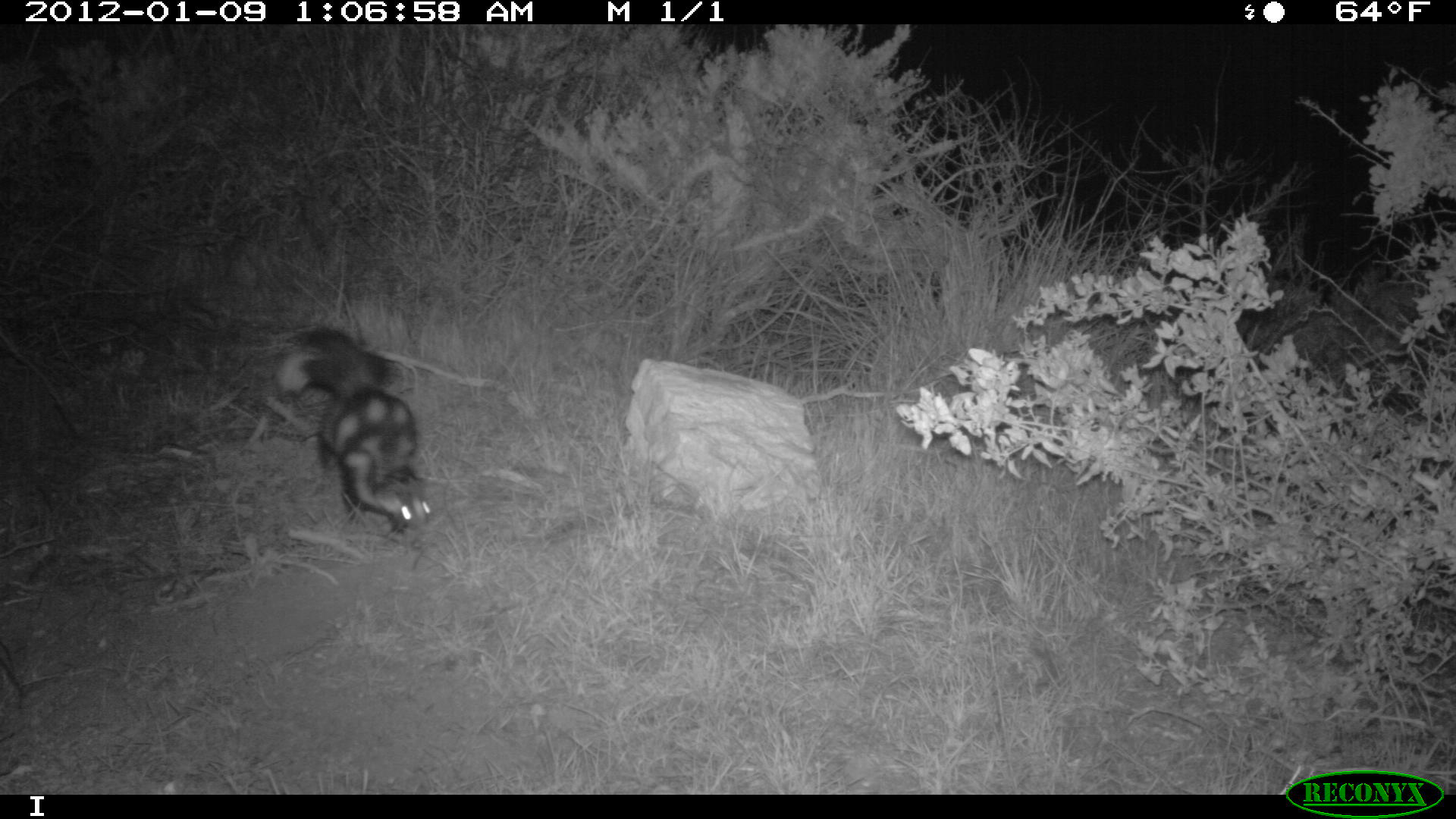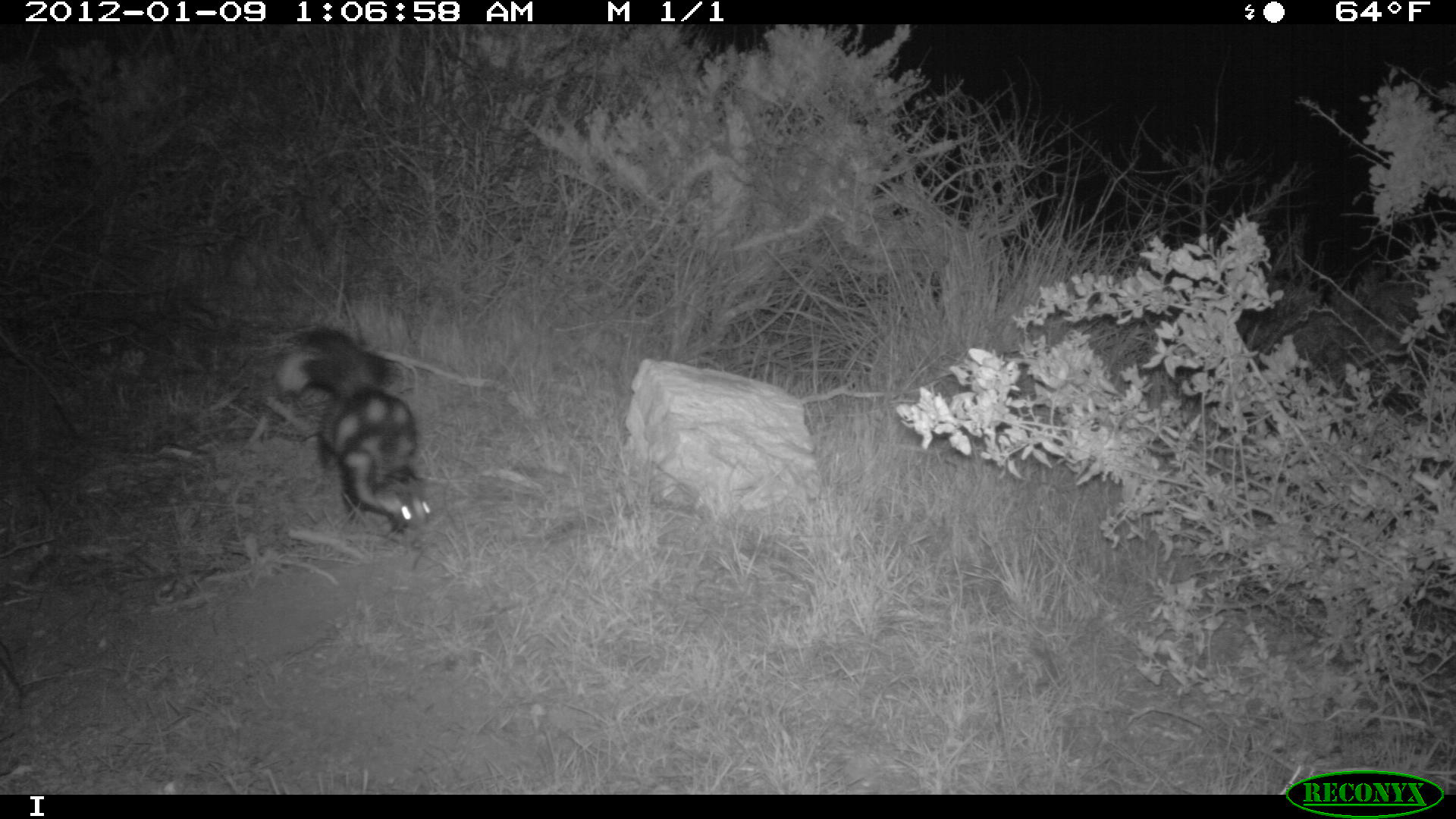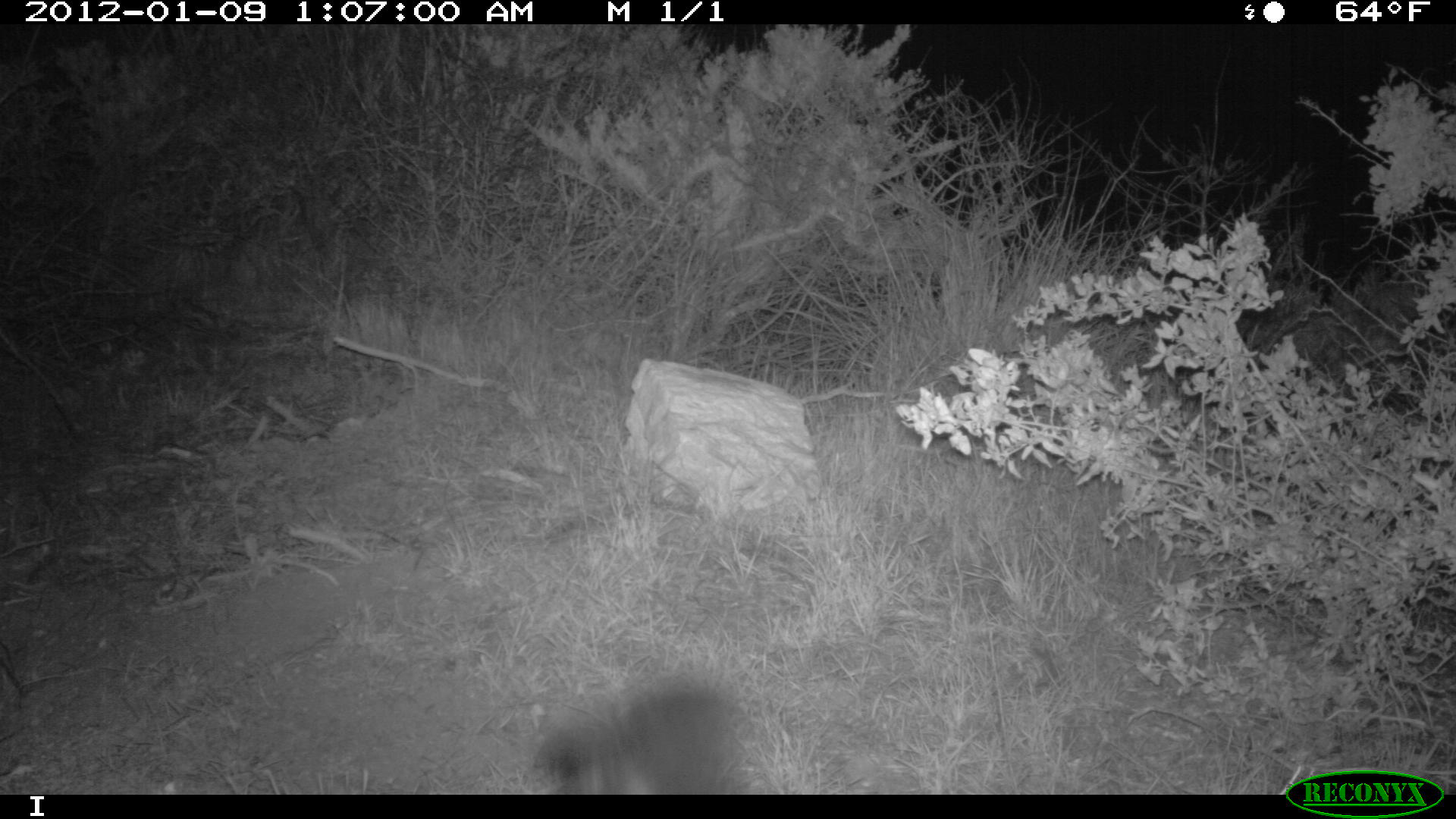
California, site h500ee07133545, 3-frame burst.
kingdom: Animalia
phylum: Chordata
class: Mammalia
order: Carnivora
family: Mephitidae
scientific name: Mephitidae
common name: skunk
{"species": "skunk (Mephitidae)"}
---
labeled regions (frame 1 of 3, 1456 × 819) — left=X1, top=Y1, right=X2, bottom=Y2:
skunk: left=275, top=327, right=434, bottom=542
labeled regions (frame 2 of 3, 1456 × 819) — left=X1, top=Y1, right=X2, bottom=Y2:
skunk: left=271, top=326, right=432, bottom=535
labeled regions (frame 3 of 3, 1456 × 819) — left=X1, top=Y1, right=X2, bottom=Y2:
skunk: left=535, top=686, right=743, bottom=795